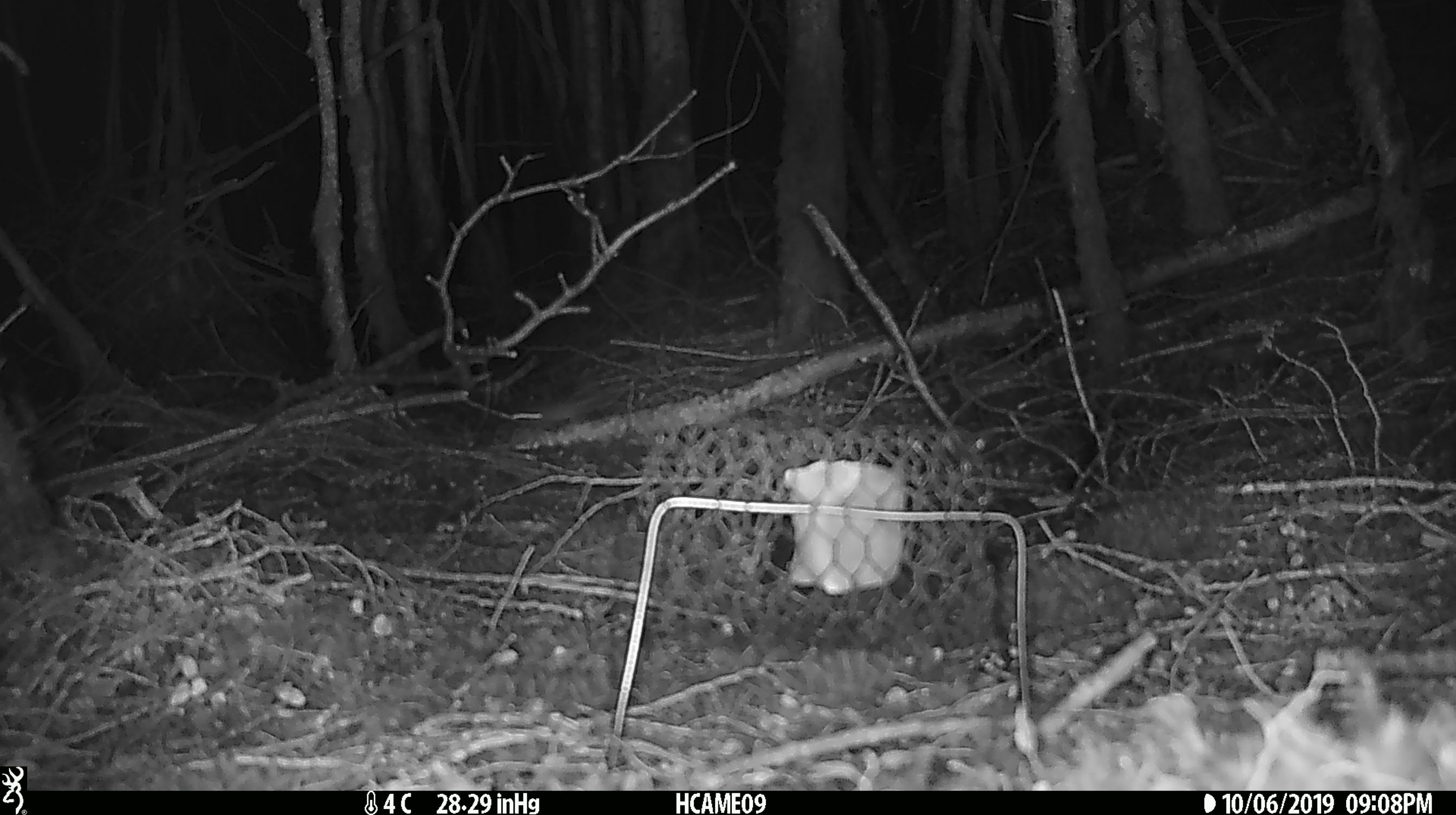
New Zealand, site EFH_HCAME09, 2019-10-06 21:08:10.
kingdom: Animalia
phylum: Chordata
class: Mammalia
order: Rodentia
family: Muridae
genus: Mus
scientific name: Mus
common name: mouse